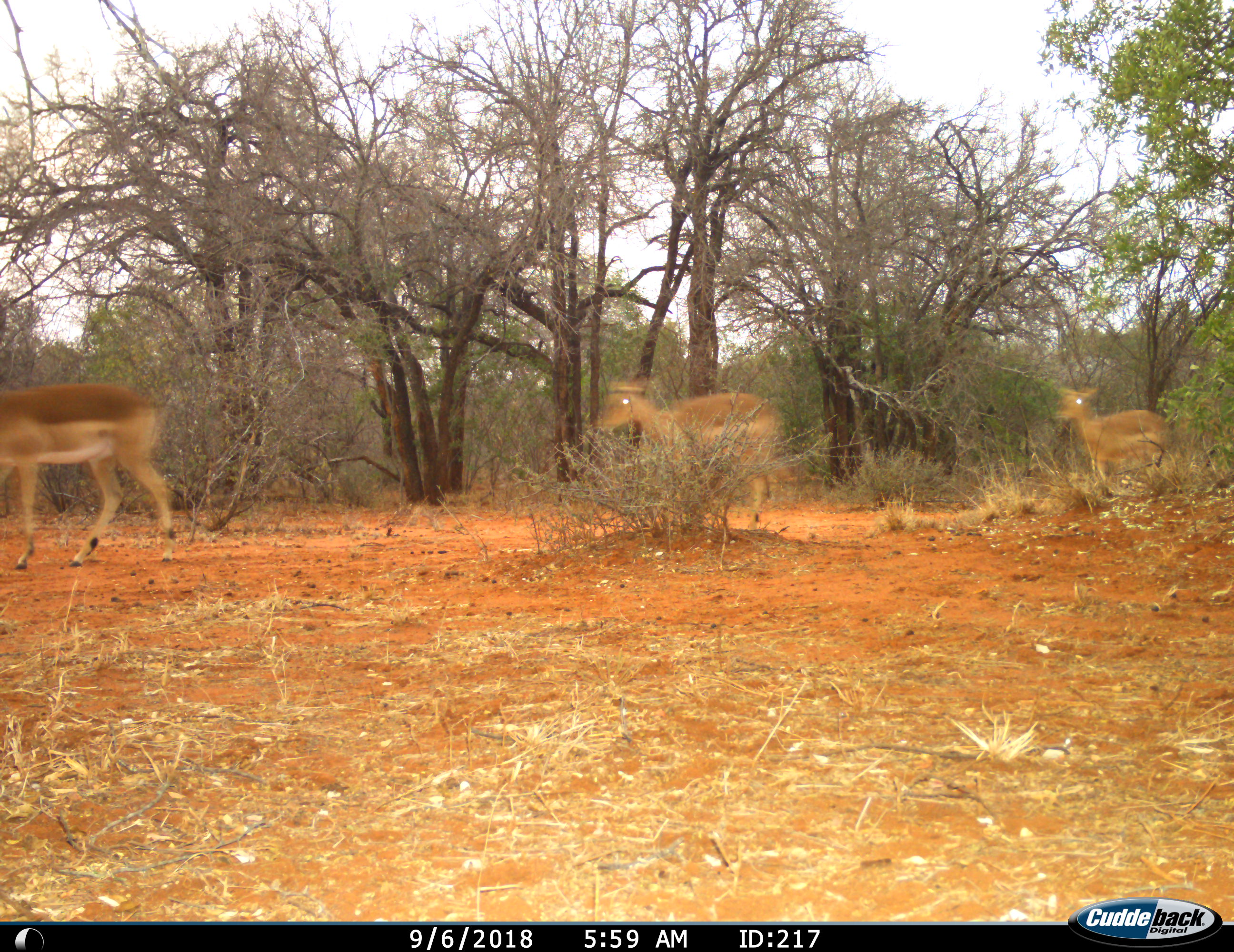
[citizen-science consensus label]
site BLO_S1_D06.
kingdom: Animalia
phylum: Chordata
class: Mammalia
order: Artiodactyla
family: Bovidae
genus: Aepyceros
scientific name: Aepyceros melampus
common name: impala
Impala (Aepyceros melampus), count 3. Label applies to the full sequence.